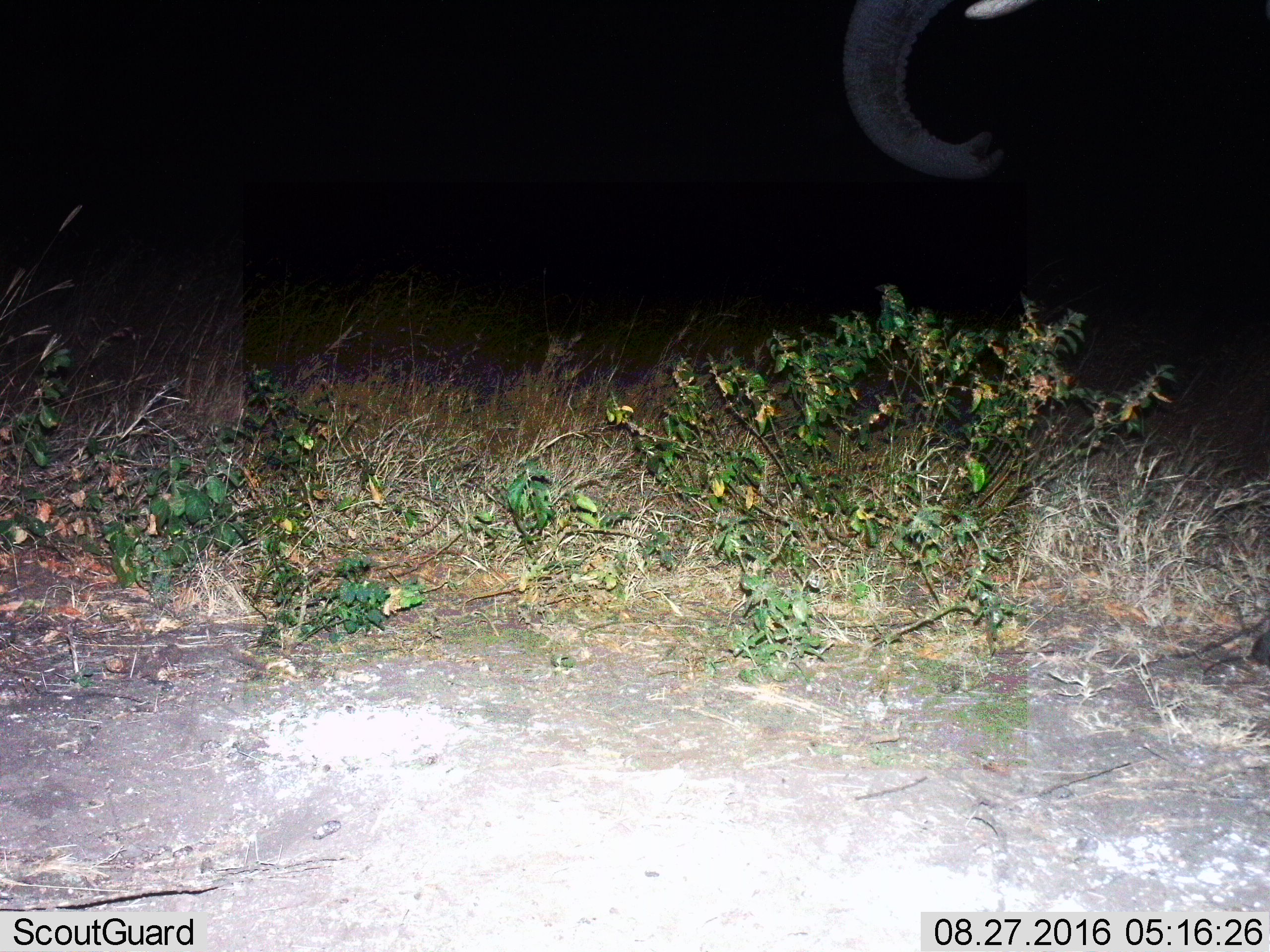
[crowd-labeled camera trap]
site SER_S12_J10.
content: unidentified animal